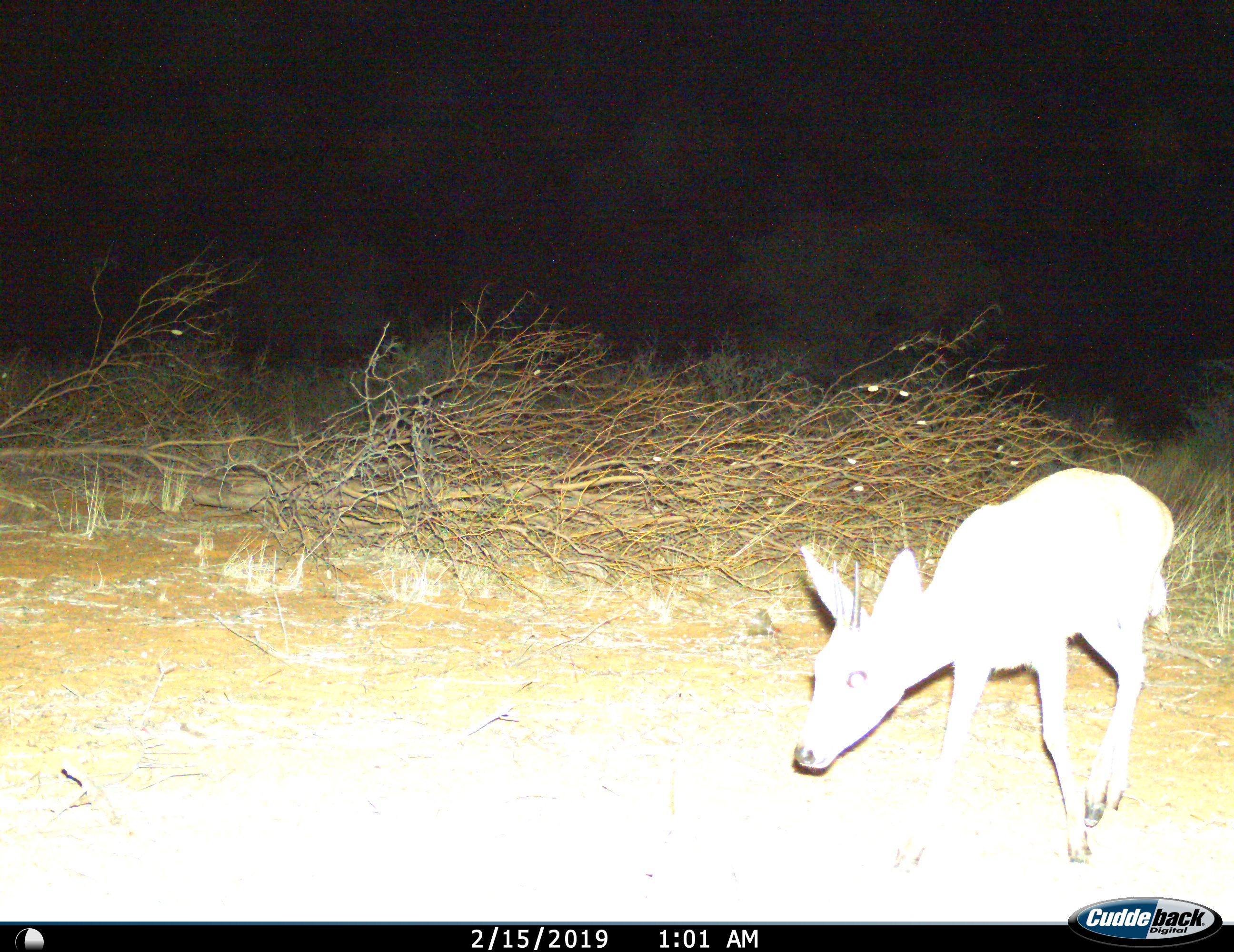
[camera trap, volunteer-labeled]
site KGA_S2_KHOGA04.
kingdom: Animalia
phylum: Chordata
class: Mammalia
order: Artiodactyla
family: Bovidae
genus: Sylvicapra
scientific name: Sylvicapra grimmia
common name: common duiker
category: duikercommongrey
Duikercommongrey (common duiker) (Sylvicapra grimmia), count 1. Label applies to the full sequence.